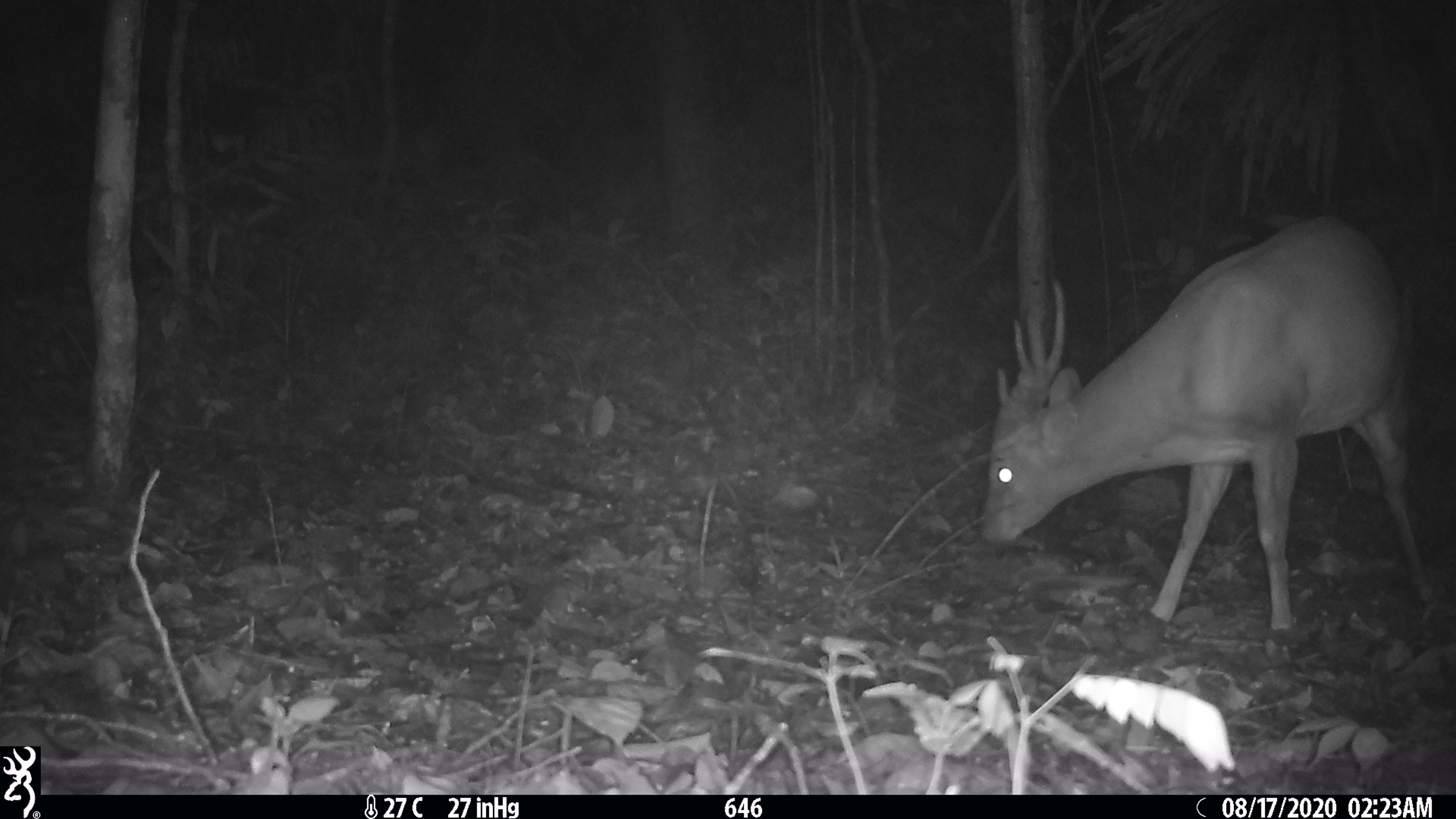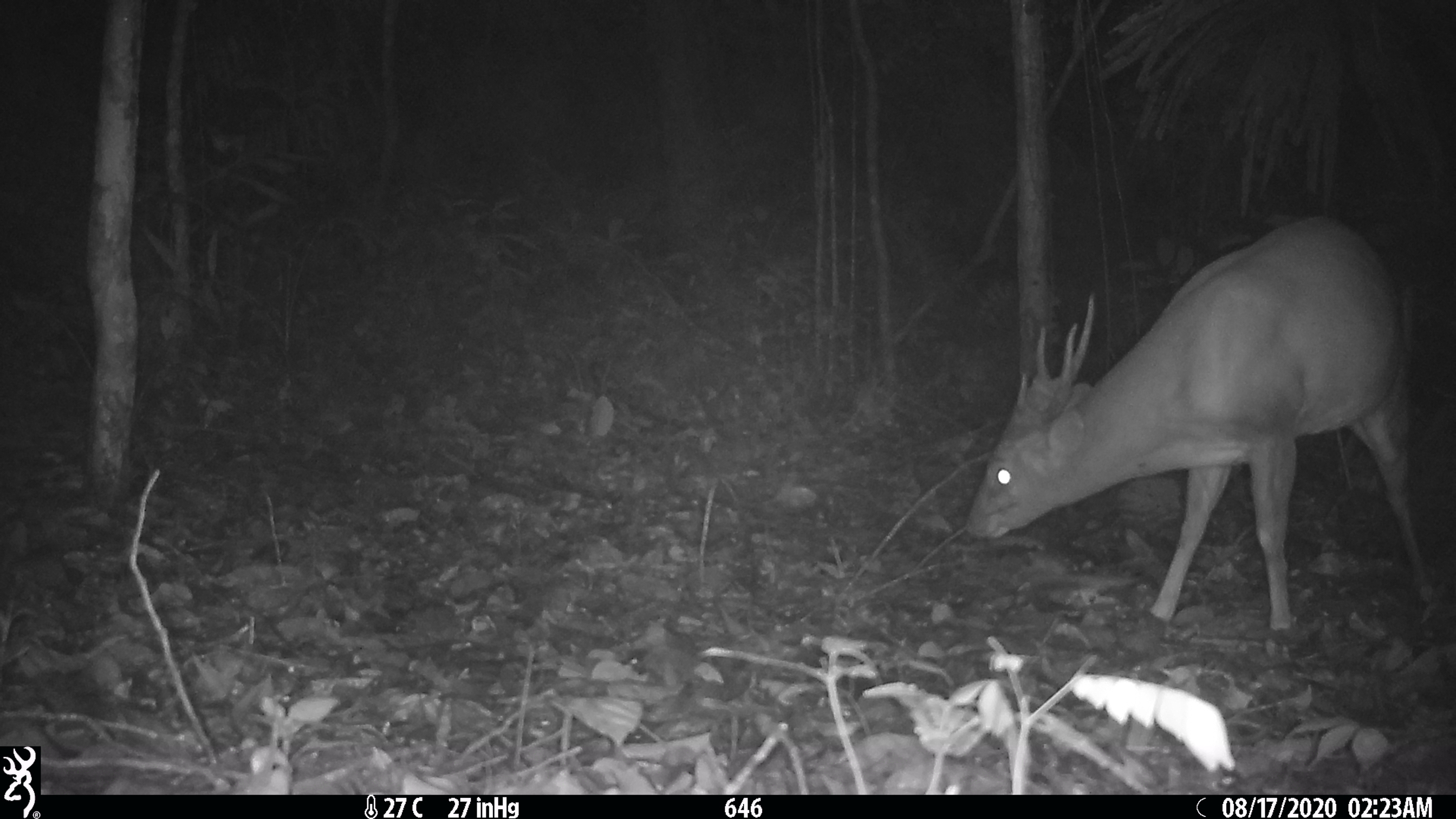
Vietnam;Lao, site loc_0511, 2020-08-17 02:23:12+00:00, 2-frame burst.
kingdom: Animalia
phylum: Chordata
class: Mammalia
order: Artiodactyla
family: Cervidae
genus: Muntiacus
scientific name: Muntiacus vuquangensis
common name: large-antlered muntjac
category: large antlered muntjac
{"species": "large antlered muntjac (large-antlered muntjac) (Muntiacus vuquangensis)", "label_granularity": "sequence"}